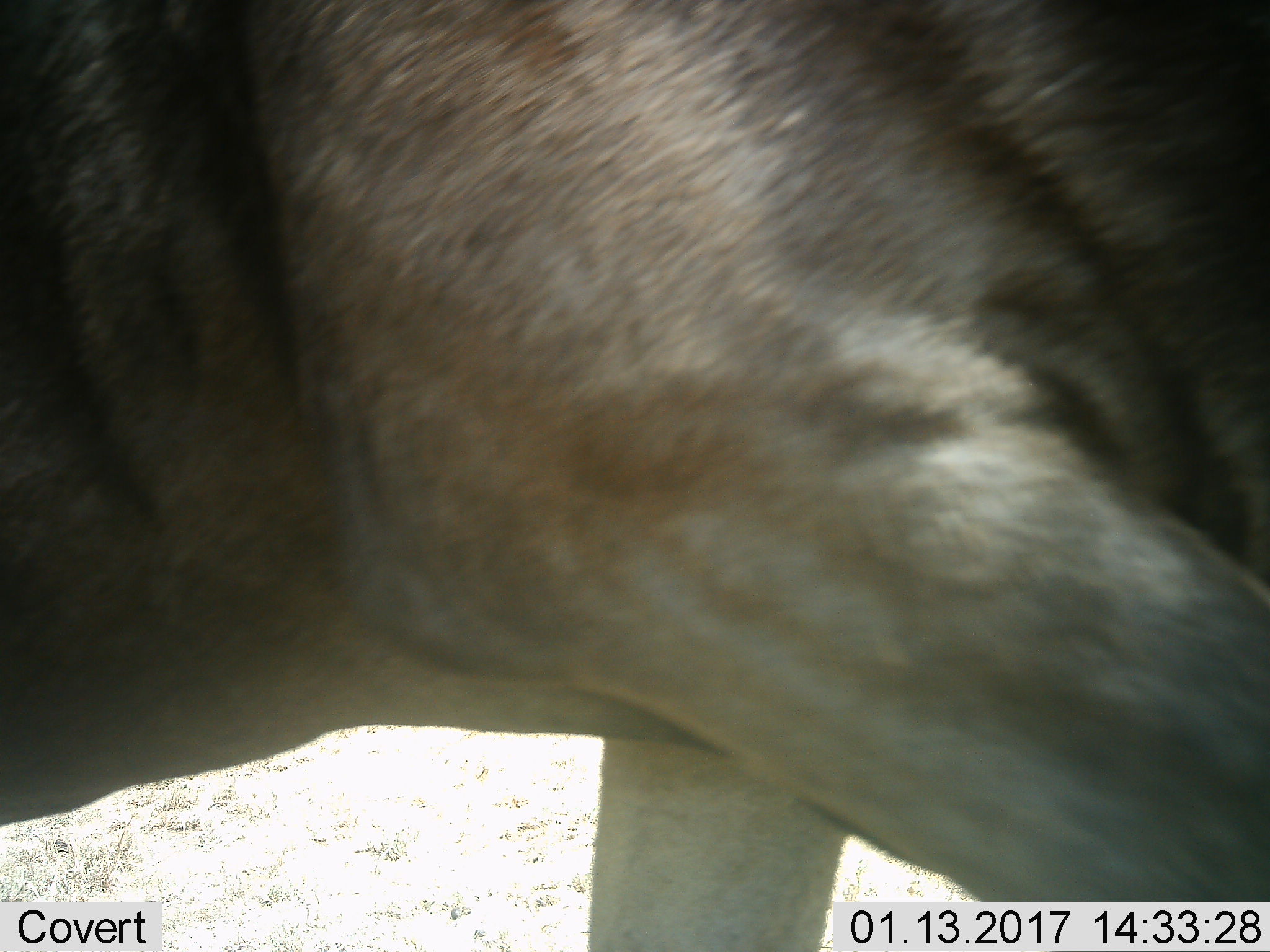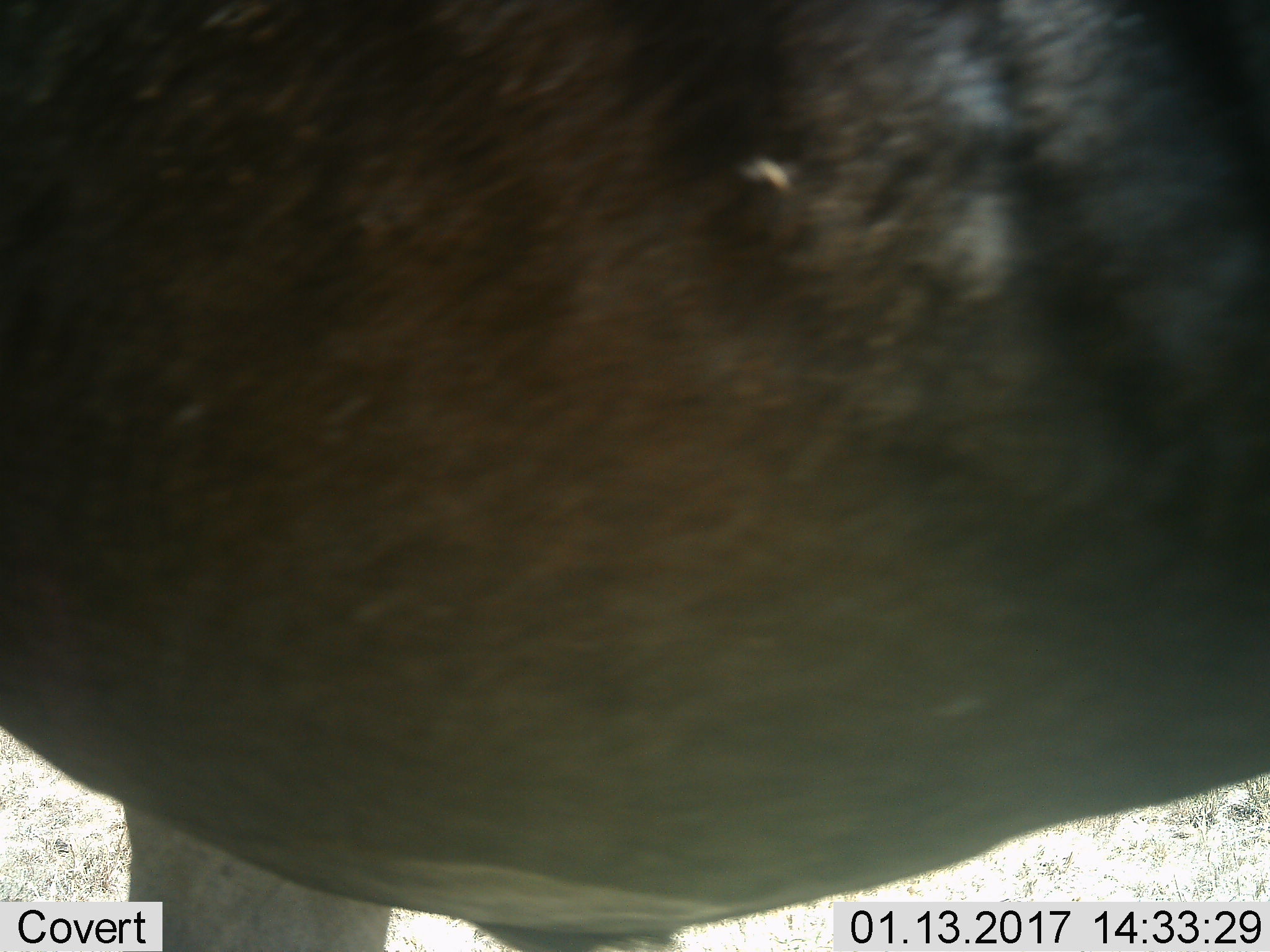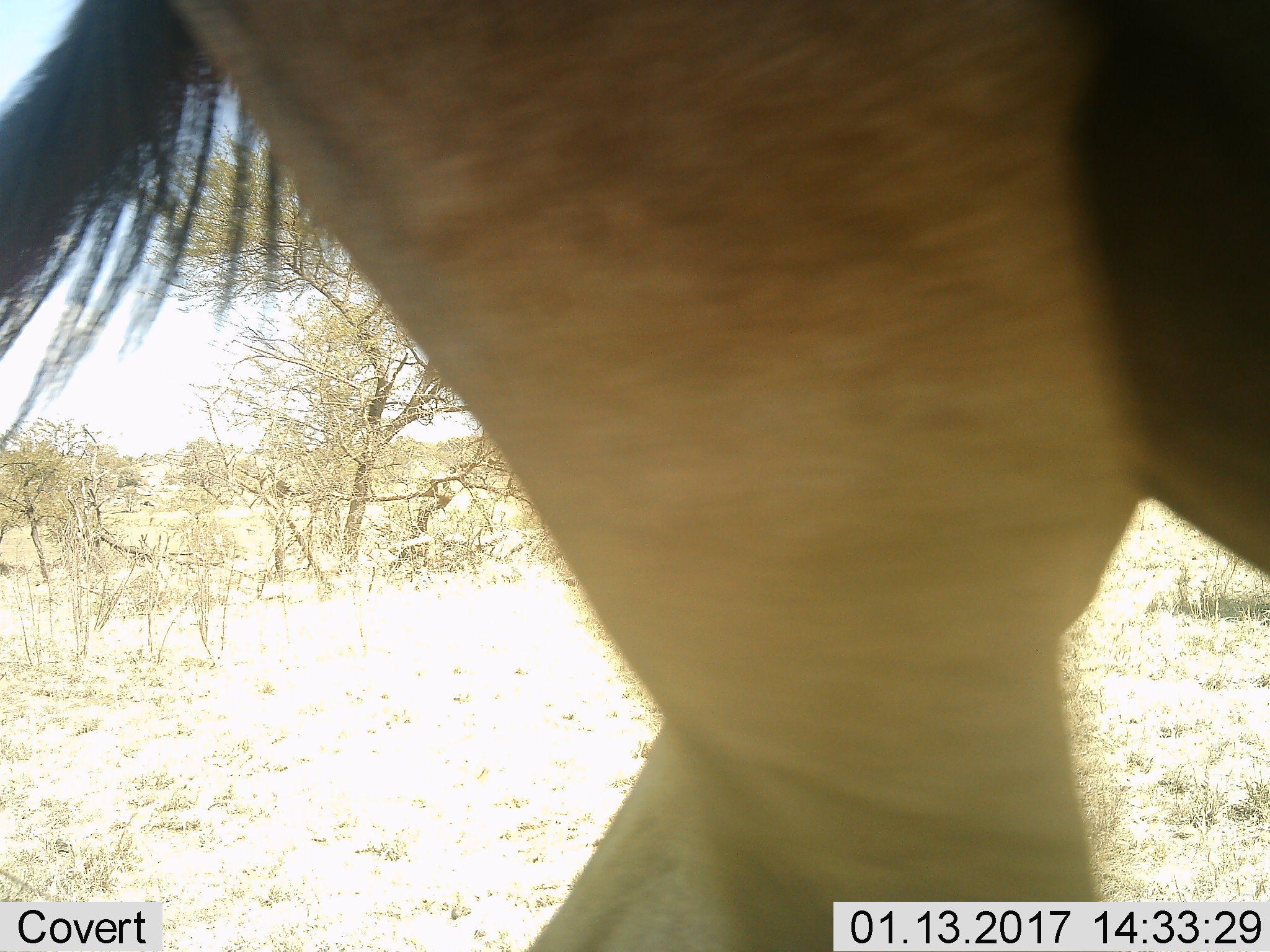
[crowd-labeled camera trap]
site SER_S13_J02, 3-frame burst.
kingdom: Animalia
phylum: Chordata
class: Mammalia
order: Artiodactyla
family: Bovidae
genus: Connochaetes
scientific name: Connochaetes taurinus taurinus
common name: blue wildebeest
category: wildebeestblue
Wildebeestblue (blue wildebeest) (Connochaetes taurinus taurinus), count 1. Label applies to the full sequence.